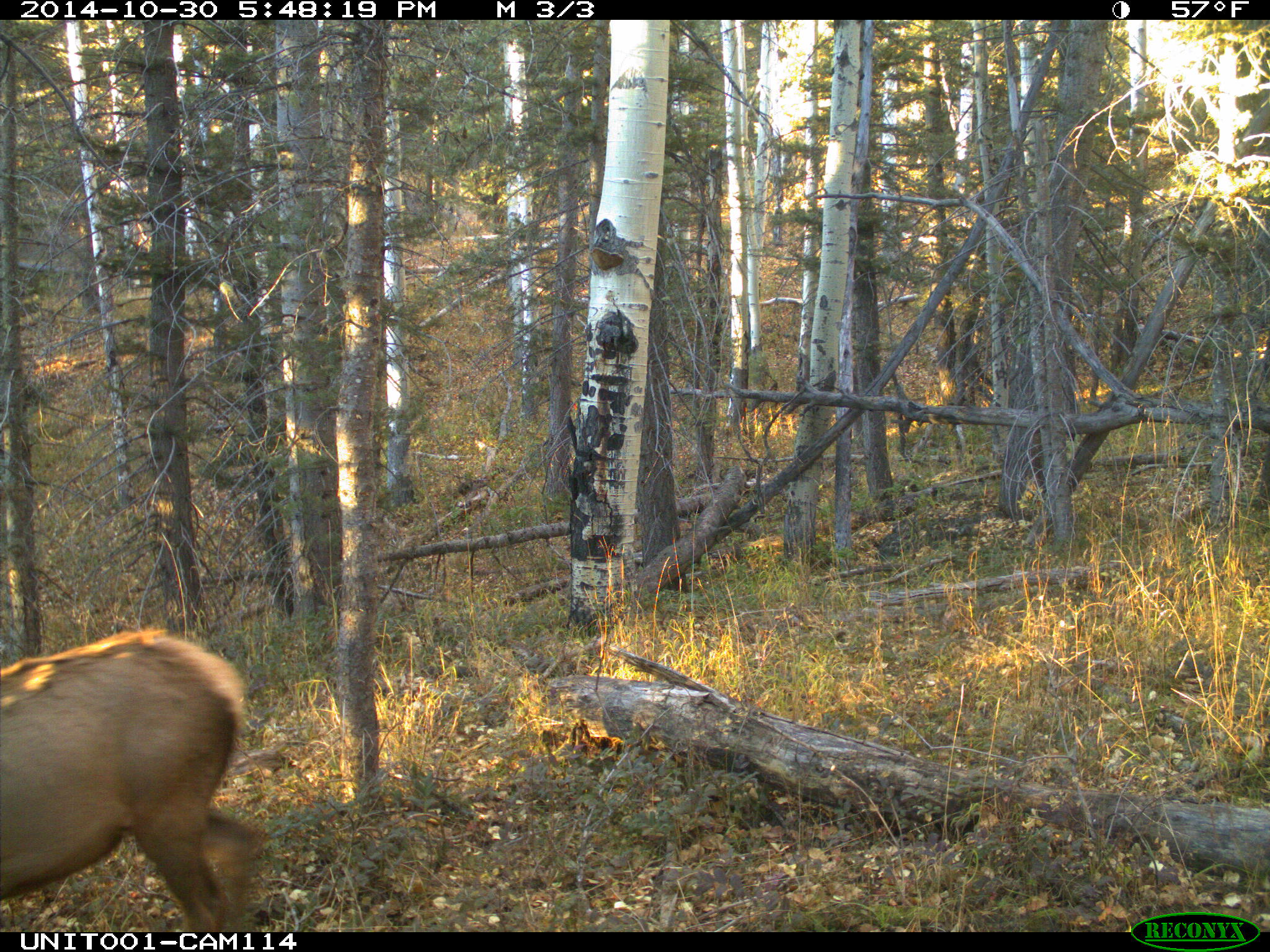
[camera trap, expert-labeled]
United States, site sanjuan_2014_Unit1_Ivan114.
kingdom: Animalia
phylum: Chordata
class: Mammalia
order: Artiodactyla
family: Cervidae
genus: Cervus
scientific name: Cervus elaphus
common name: red deer